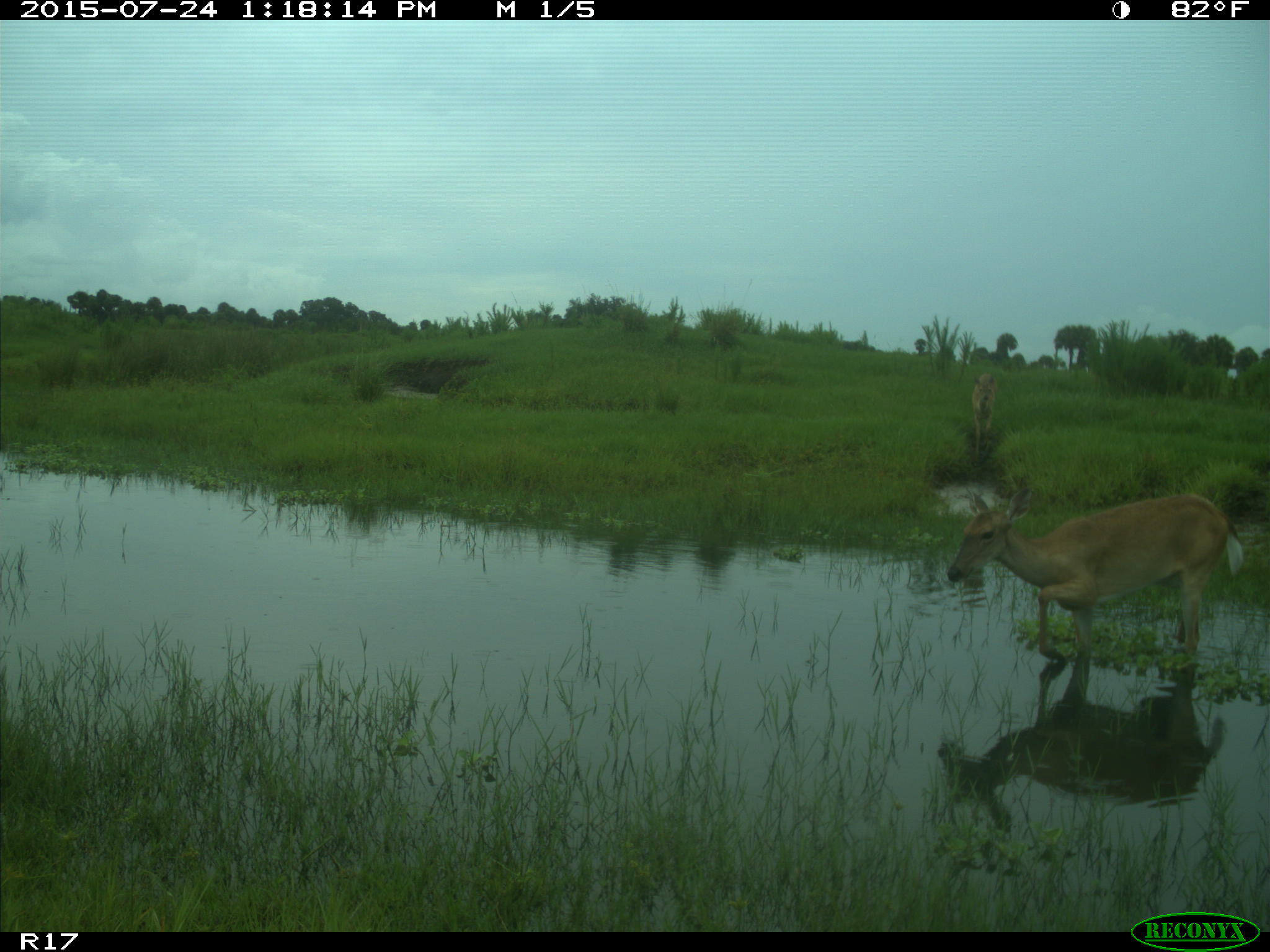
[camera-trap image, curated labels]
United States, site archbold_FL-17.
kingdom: Animalia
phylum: Chordata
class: Mammalia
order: Artiodactyla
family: Cervidae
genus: Odocoileus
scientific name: Odocoileus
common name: deer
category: unidentified deer